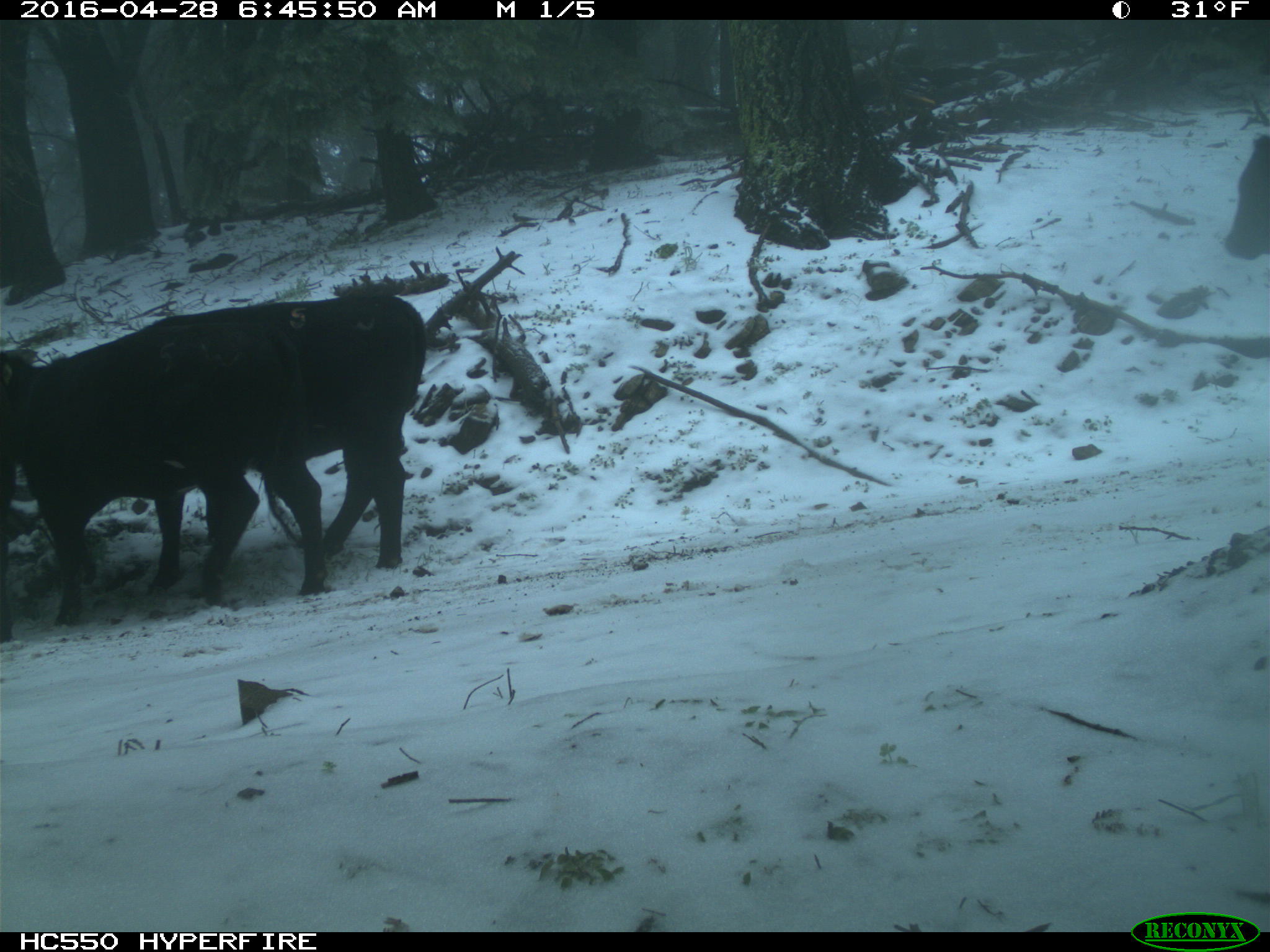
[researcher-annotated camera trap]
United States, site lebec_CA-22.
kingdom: Animalia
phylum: Chordata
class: Mammalia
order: Artiodactyla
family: Bovidae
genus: Bos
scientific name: Bos taurus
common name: domestic cow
Bos taurus (domestic cow).